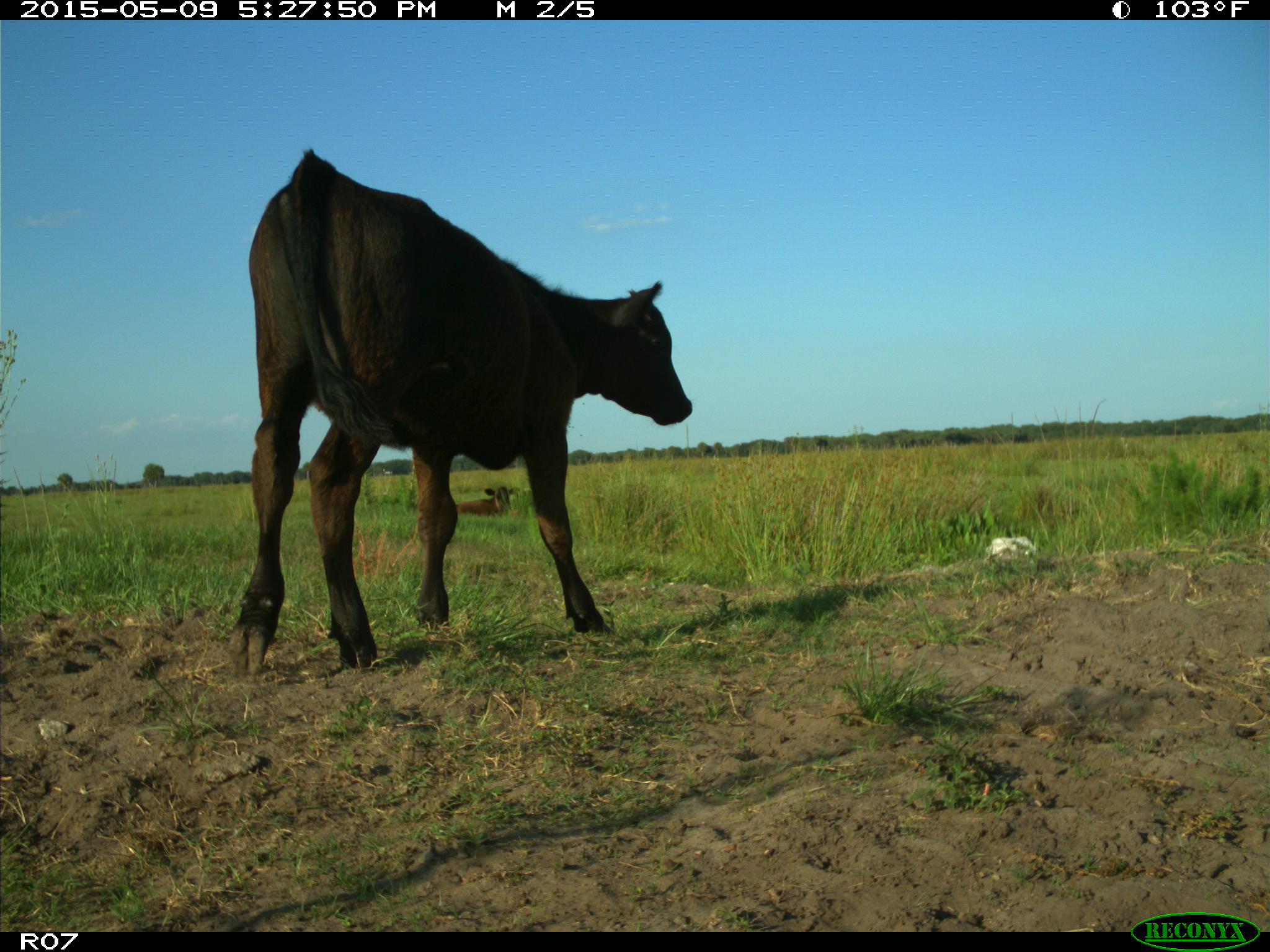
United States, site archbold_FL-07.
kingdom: Animalia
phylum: Chordata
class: Mammalia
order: Artiodactyla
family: Bovidae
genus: Bos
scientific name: Bos taurus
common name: domestic cow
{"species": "Bos taurus (domestic cow)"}